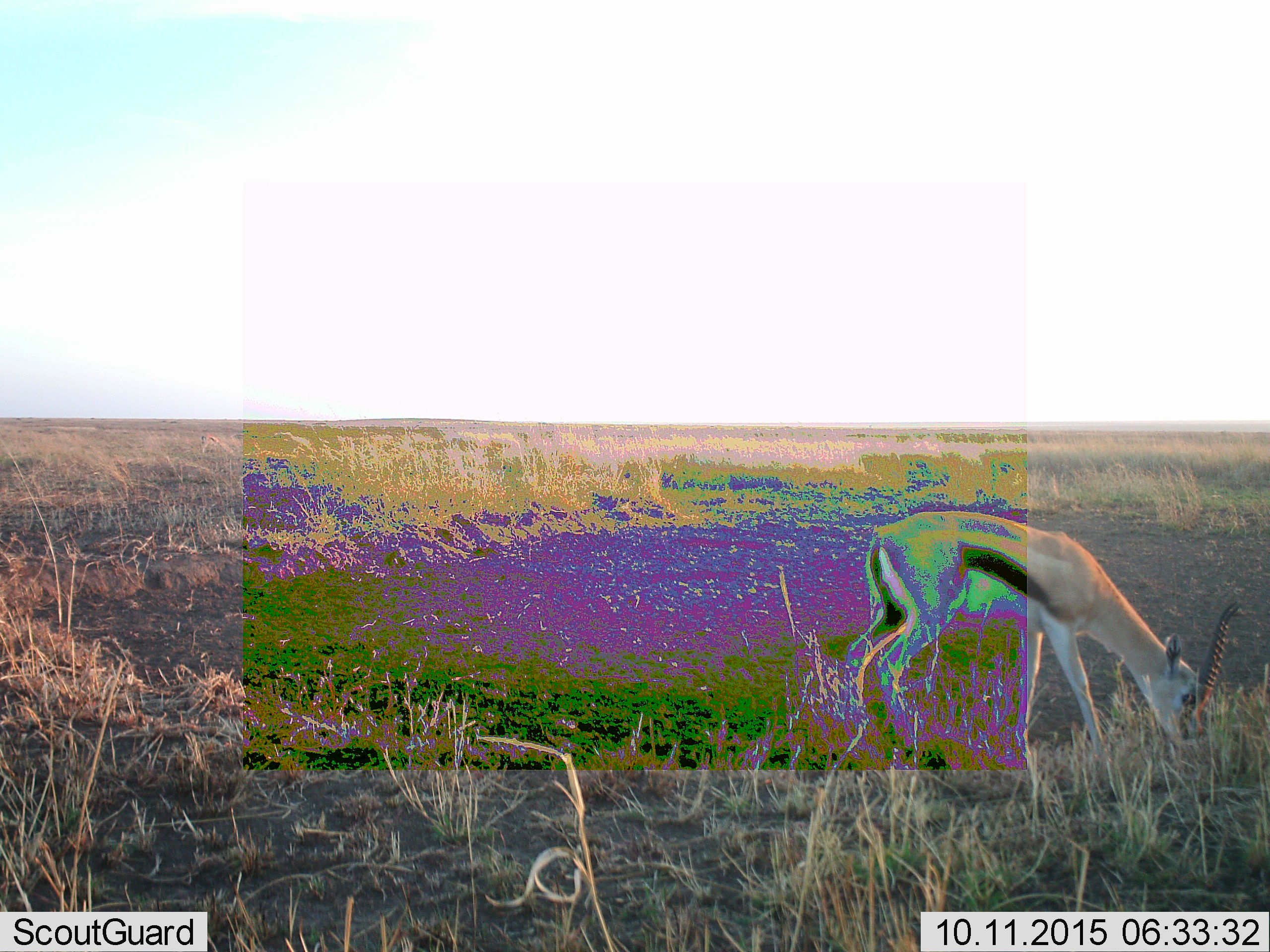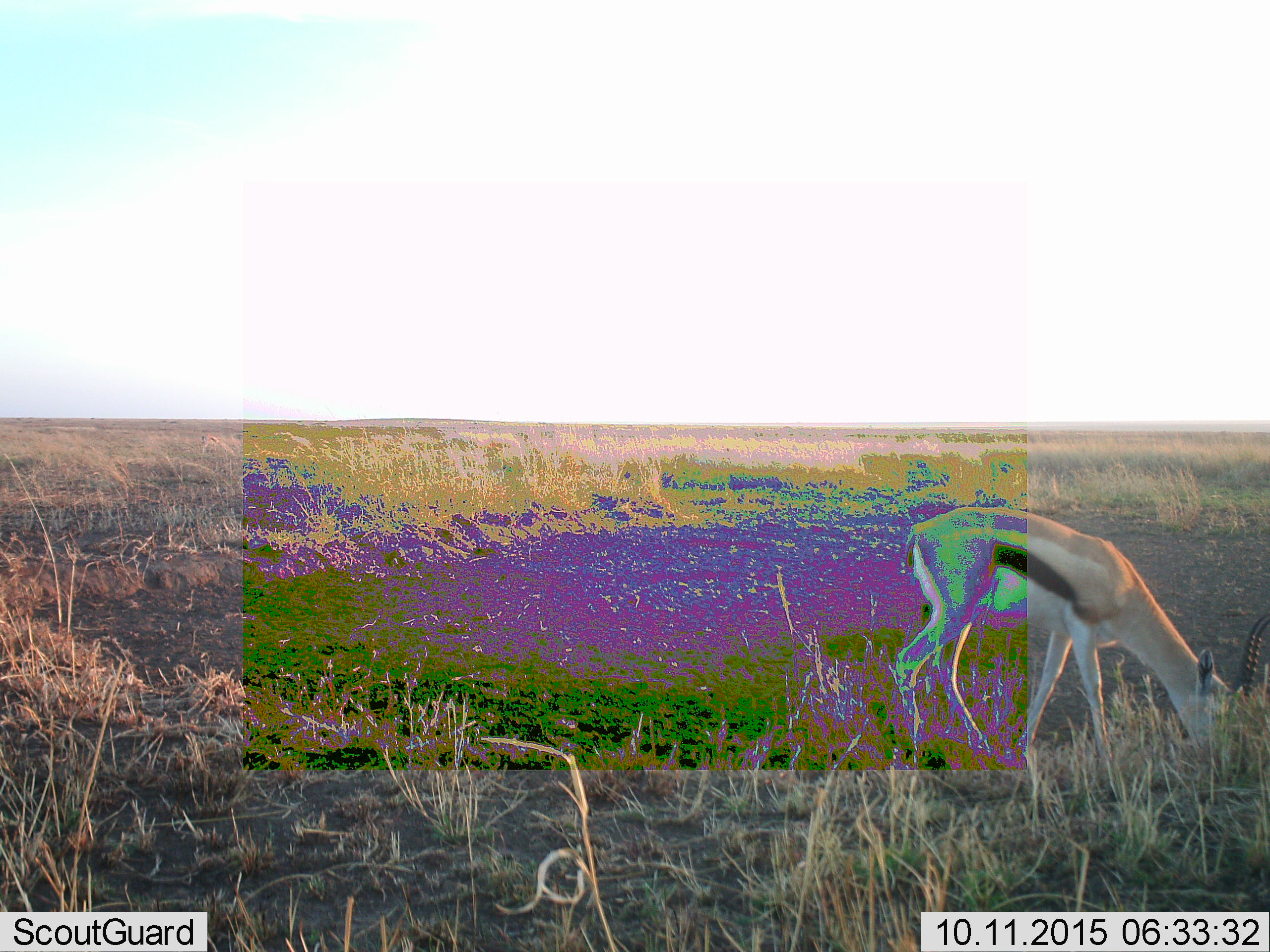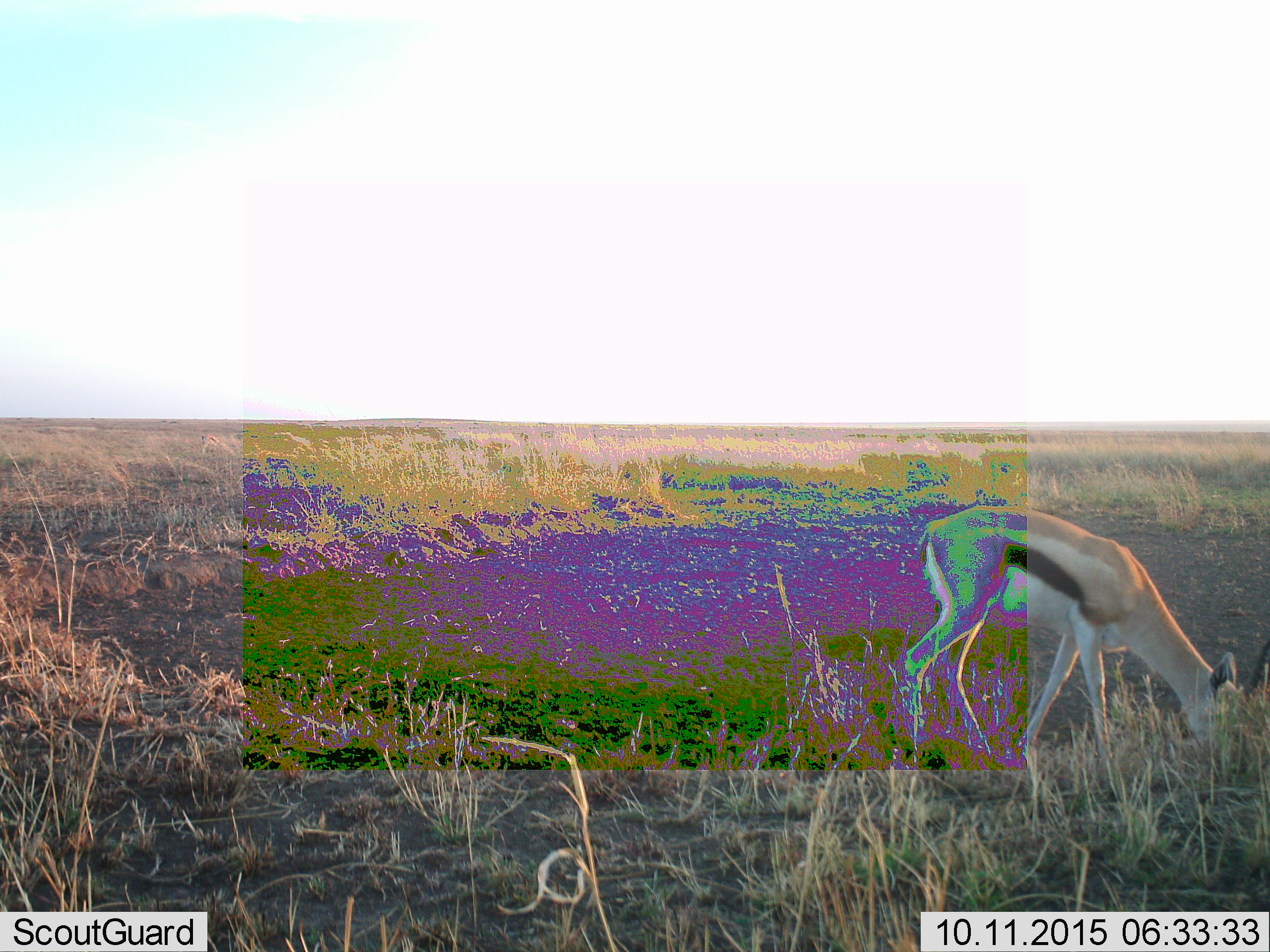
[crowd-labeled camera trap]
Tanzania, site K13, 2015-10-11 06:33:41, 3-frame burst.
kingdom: Animalia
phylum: Chordata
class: Mammalia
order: Artiodactyla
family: Bovidae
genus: Eudorcas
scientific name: Eudorcas thomsonii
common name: thomson's gazelle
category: gazellethomsons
Gazellethomsons (thomson's gazelle) (Eudorcas thomsonii), count 1. Behavior (volunteer vote fractions): standing 12%, resting 0%, moving 25%, interacting 0%. Young present (vote fraction): 0%. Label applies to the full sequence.